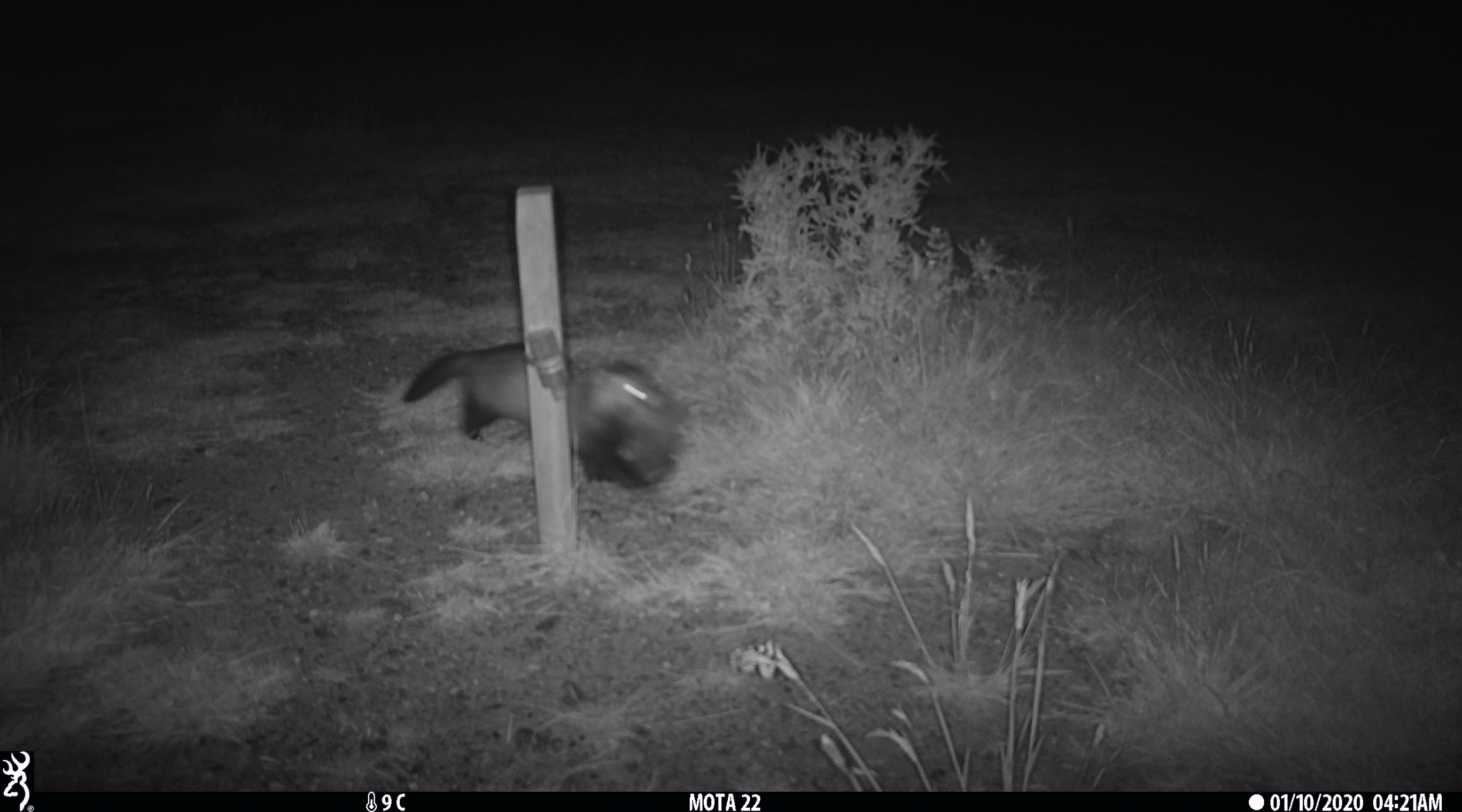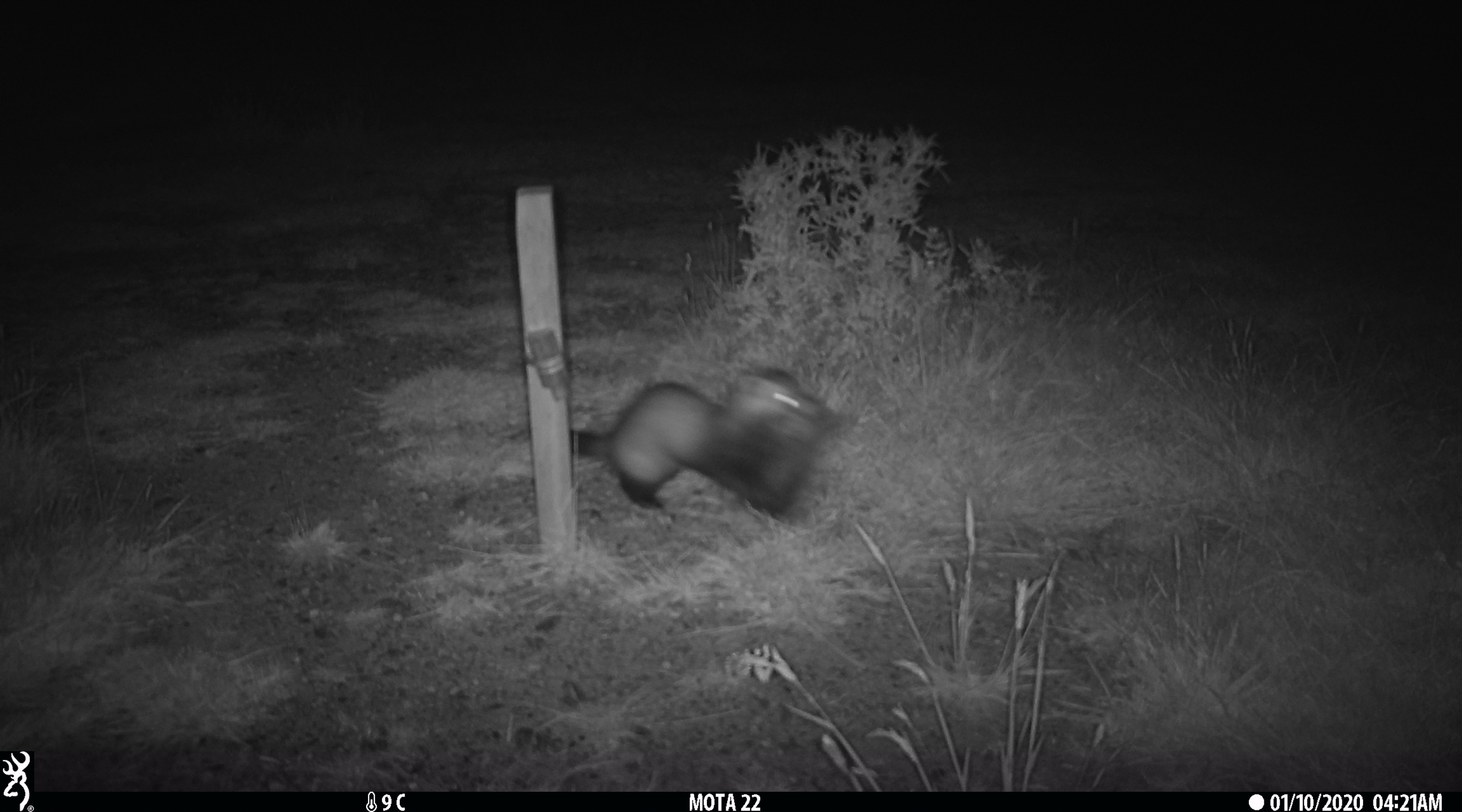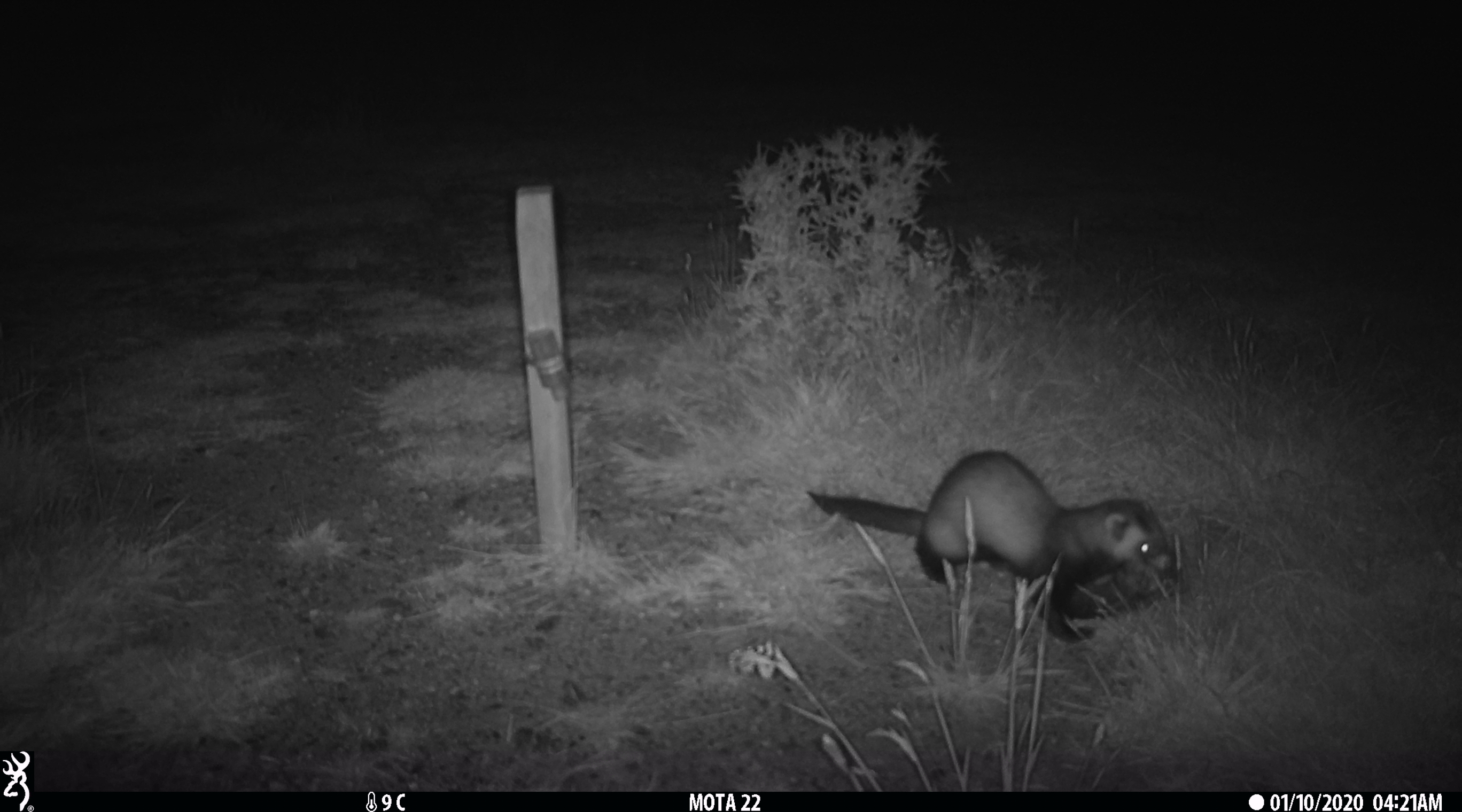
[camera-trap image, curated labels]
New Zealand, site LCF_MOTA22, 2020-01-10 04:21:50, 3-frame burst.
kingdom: Animalia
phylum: Chordata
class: Mammalia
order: Carnivora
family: Mustelidae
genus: Mustela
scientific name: Mustela furo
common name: ferret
Ferret (Mustela furo).